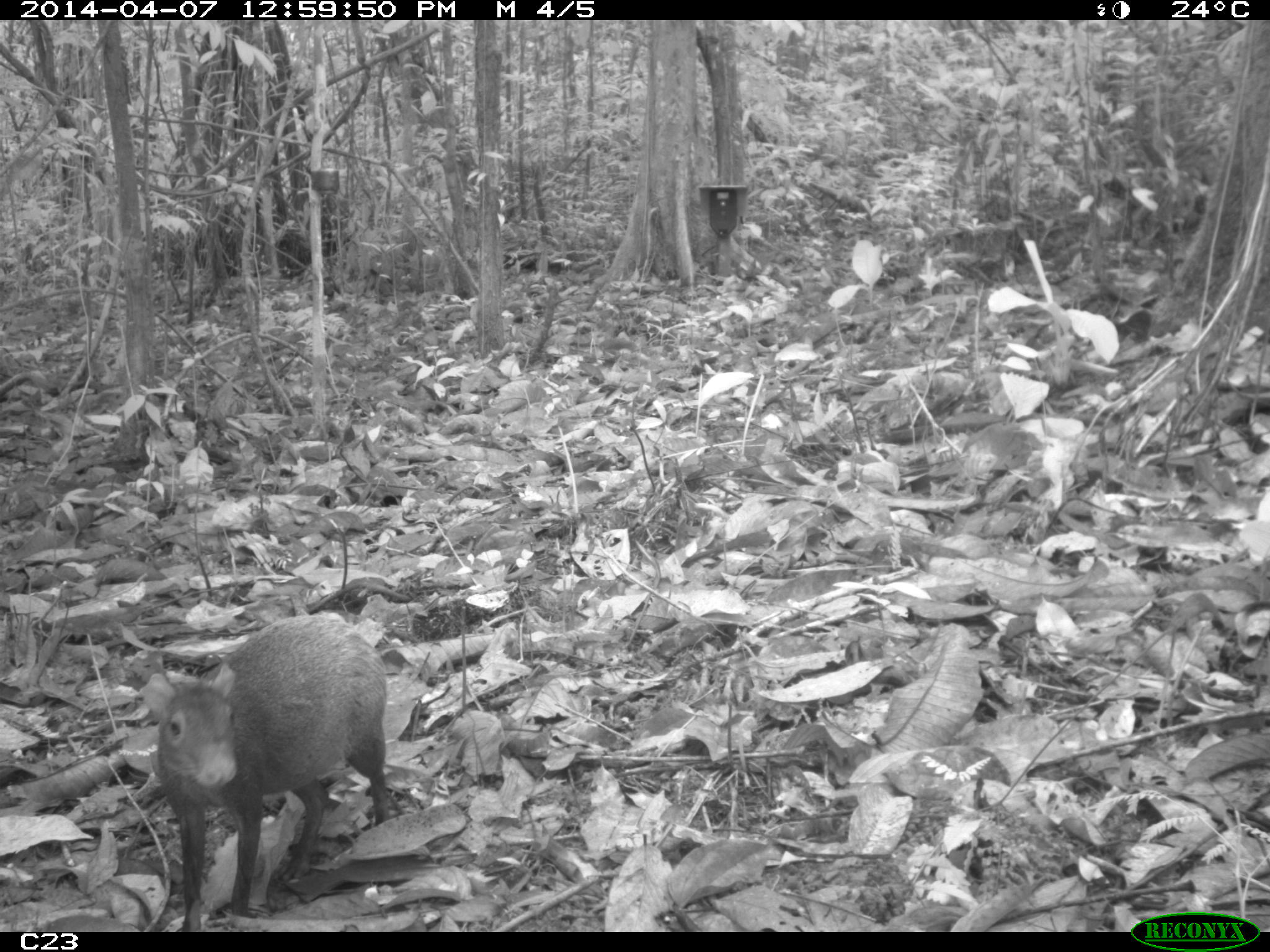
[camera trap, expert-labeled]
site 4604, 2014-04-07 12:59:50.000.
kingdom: Animalia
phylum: Chordata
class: Mammalia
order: Rodentia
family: Dasyproctidae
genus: Dasyprocta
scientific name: Dasyprocta leporina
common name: red-rumped agouti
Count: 1.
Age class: adult.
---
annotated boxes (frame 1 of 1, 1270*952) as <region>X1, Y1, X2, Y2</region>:
dasyprocta leporina: <region>148, 614, 388, 932</region>